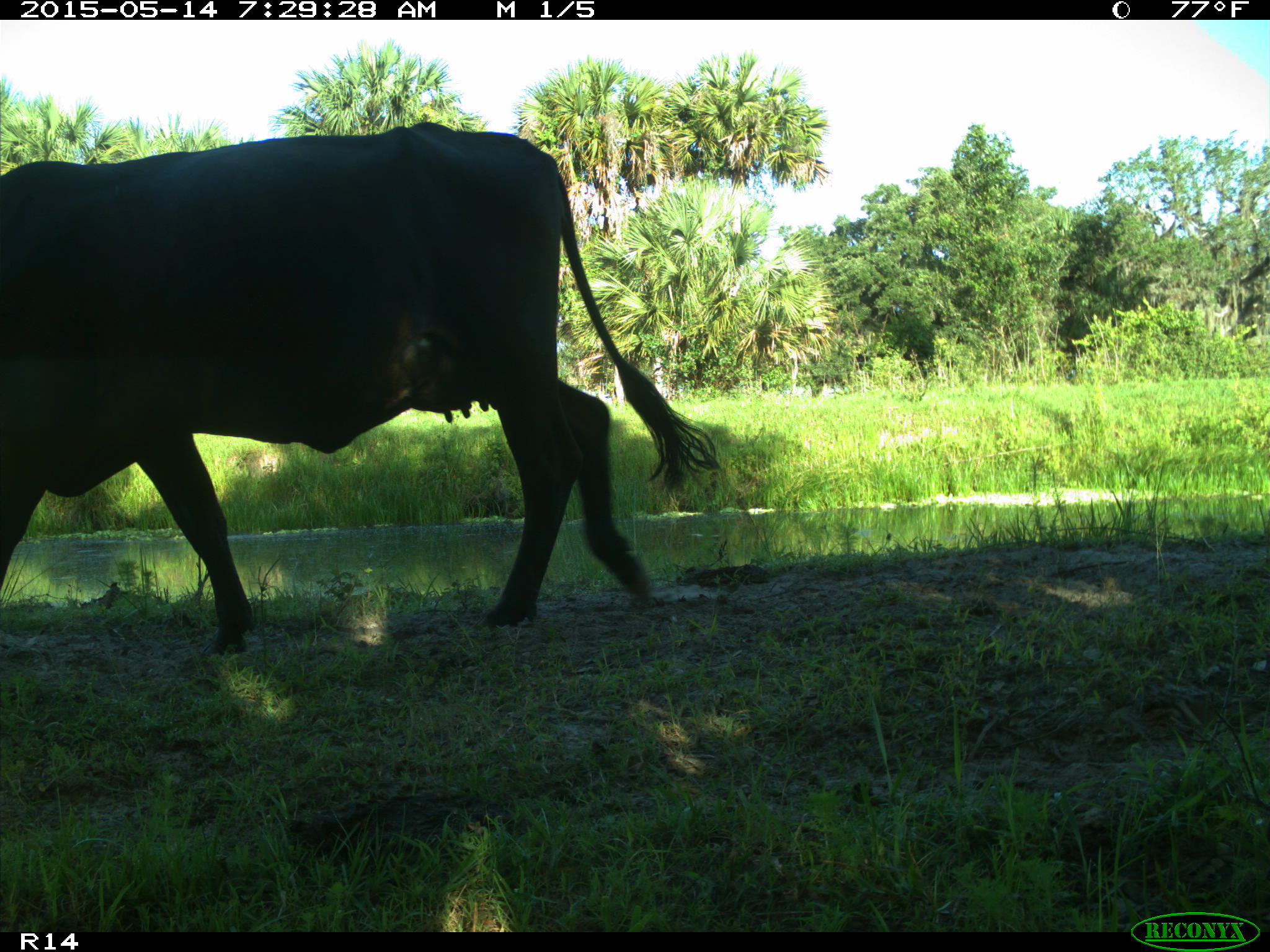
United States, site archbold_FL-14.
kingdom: Animalia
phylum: Chordata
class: Mammalia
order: Artiodactyla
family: Bovidae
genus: Bos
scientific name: Bos taurus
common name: domestic cow